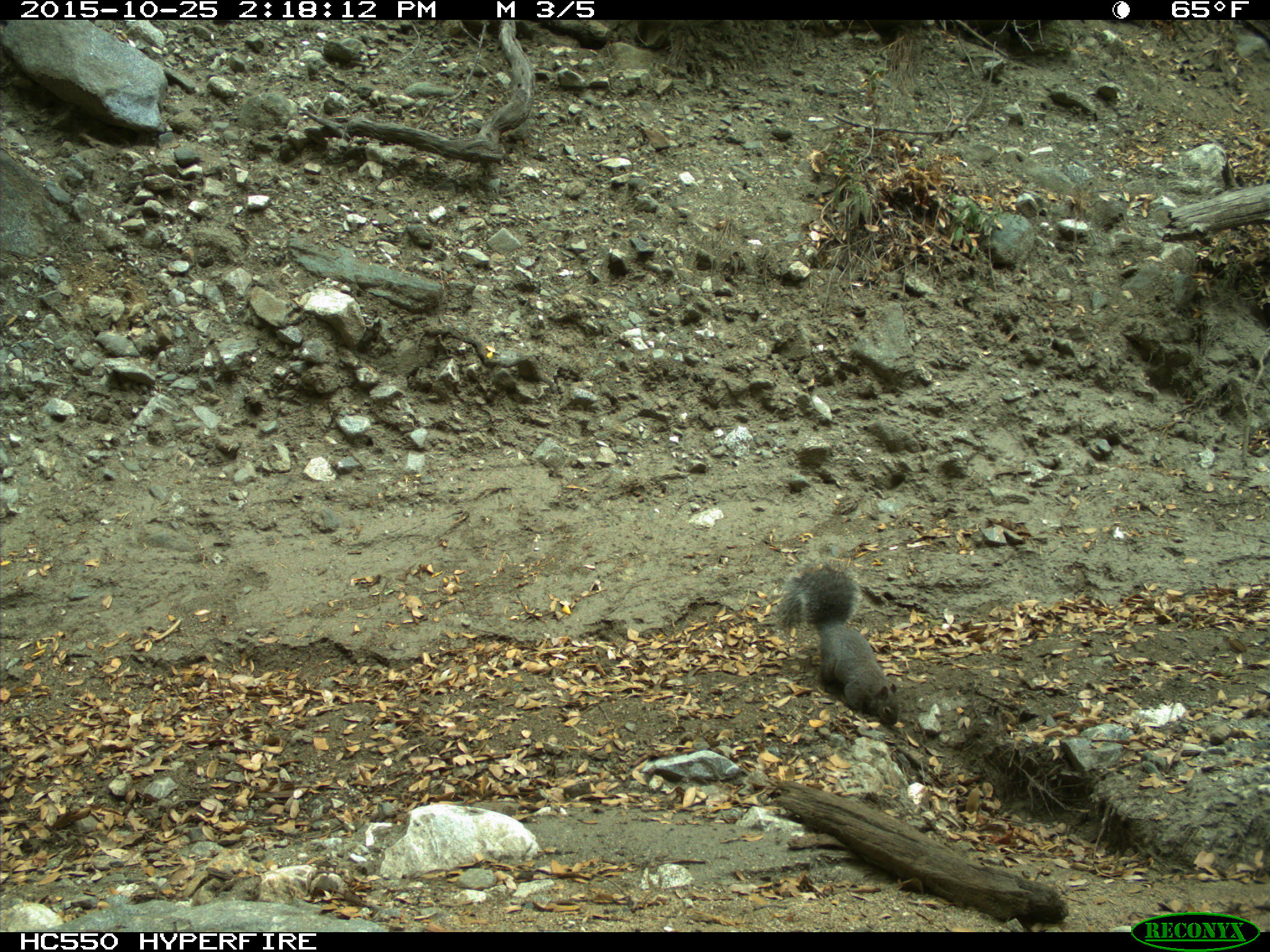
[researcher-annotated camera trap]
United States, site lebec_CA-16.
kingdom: Animalia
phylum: Chordata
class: Mammalia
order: Rodentia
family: Sciuridae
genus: Sciurus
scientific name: Sciurus carolinensis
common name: eastern gray squirrel